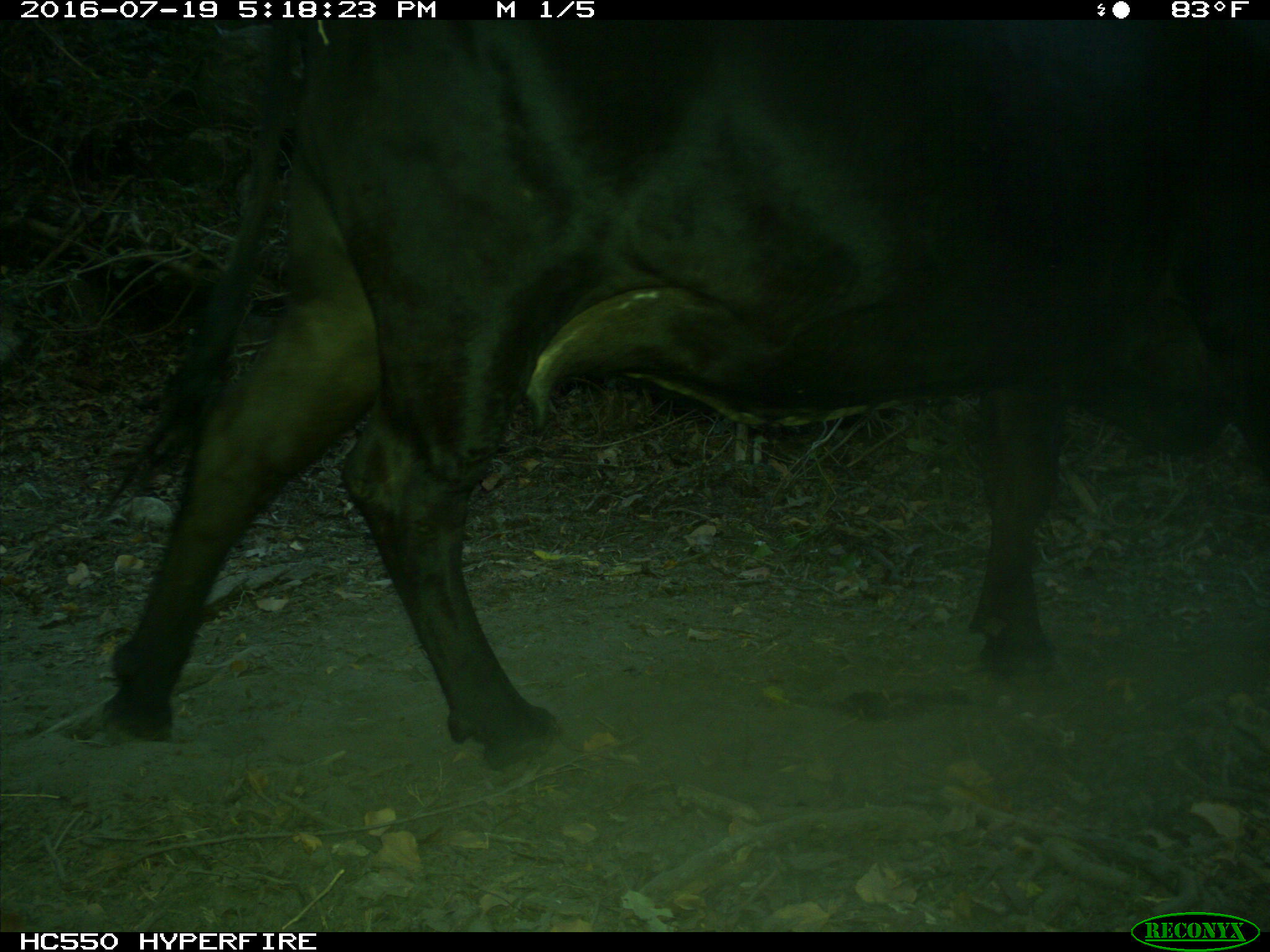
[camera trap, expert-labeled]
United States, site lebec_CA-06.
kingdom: Animalia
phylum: Chordata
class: Mammalia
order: Artiodactyla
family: Bovidae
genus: Bos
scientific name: Bos taurus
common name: domestic cow